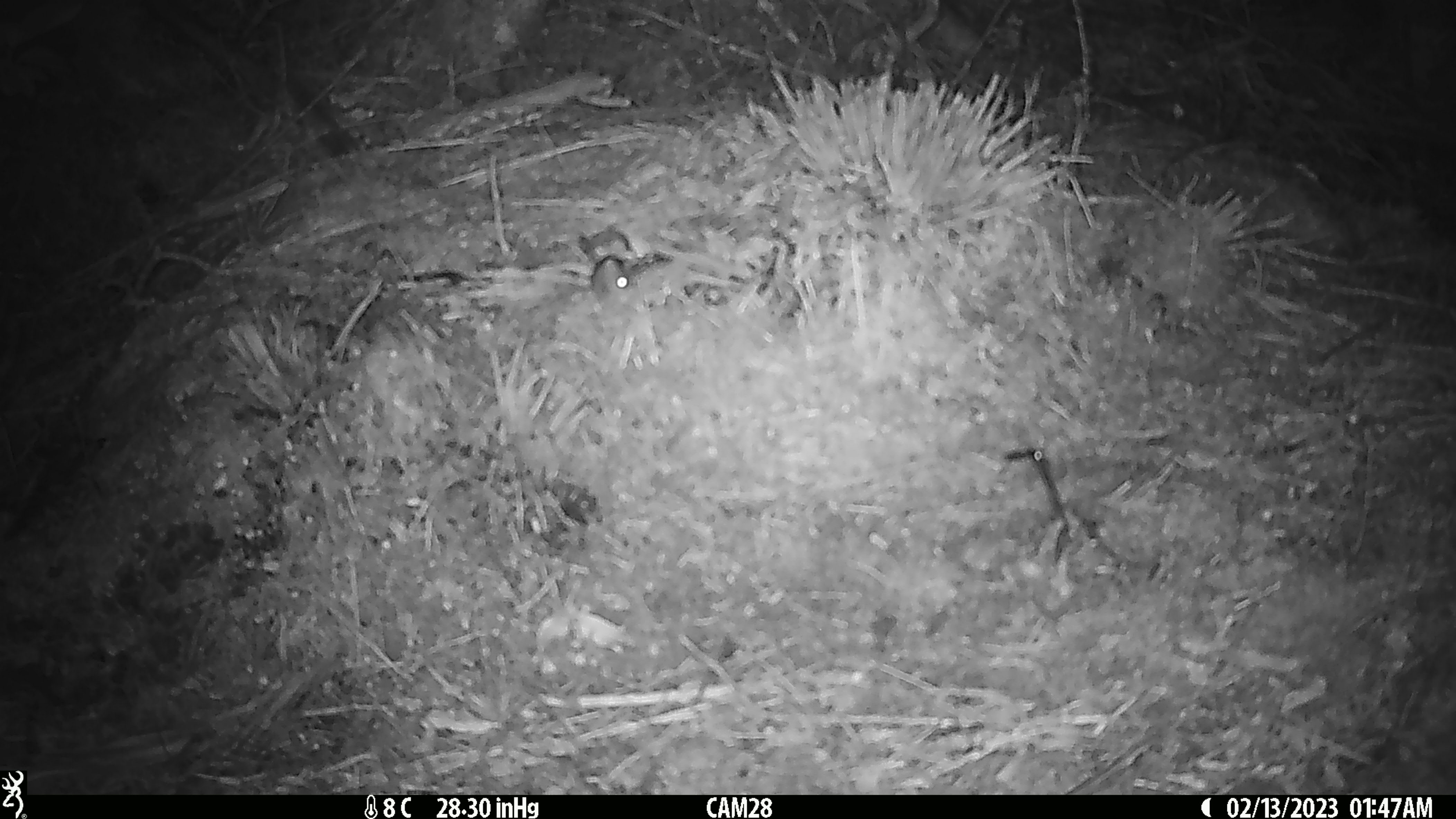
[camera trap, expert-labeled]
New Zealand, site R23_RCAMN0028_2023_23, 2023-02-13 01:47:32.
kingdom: Animalia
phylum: Chordata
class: Mammalia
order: Rodentia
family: Muridae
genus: Mus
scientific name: Mus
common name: mouse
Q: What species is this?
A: Mouse (Mus).